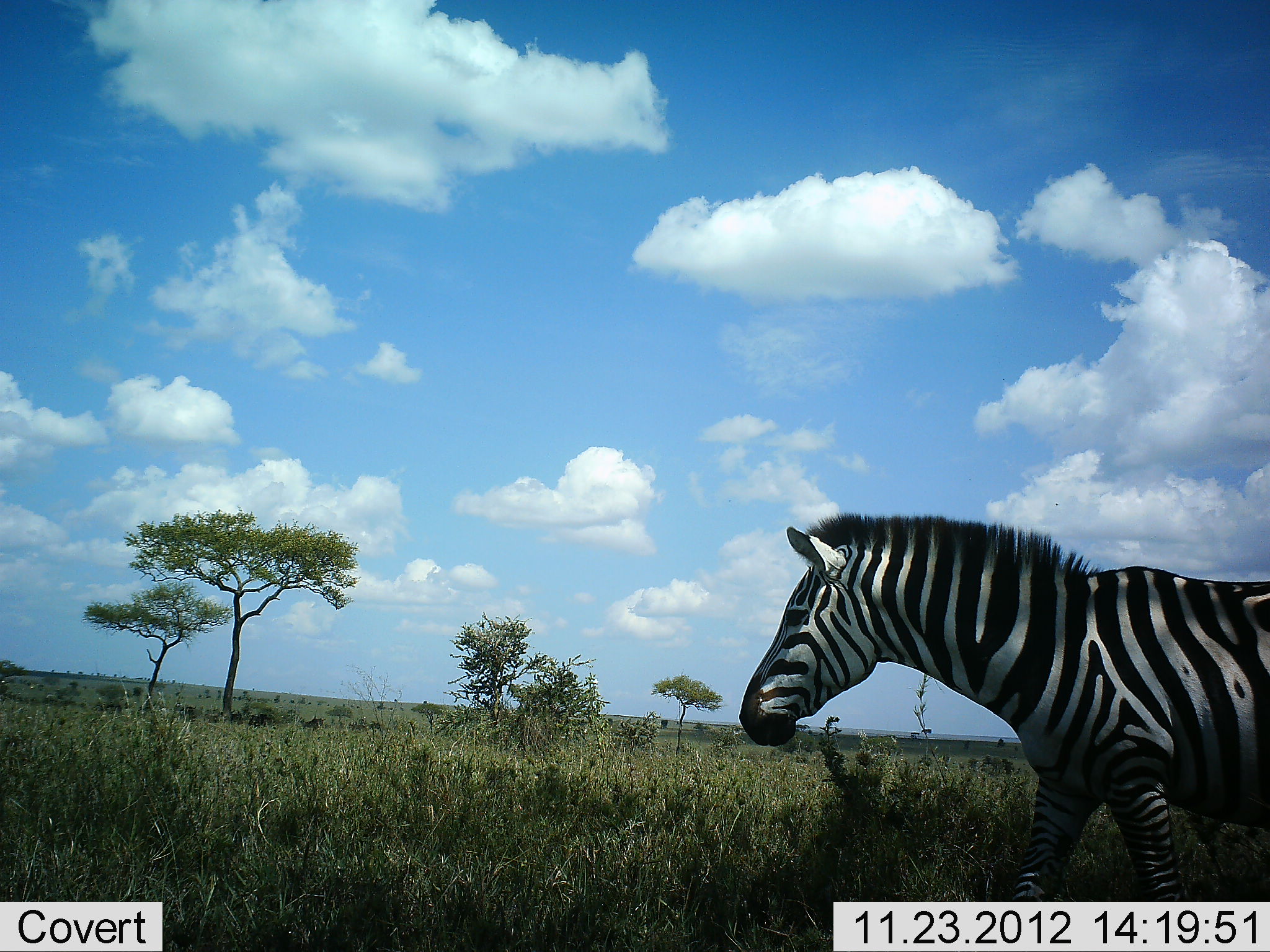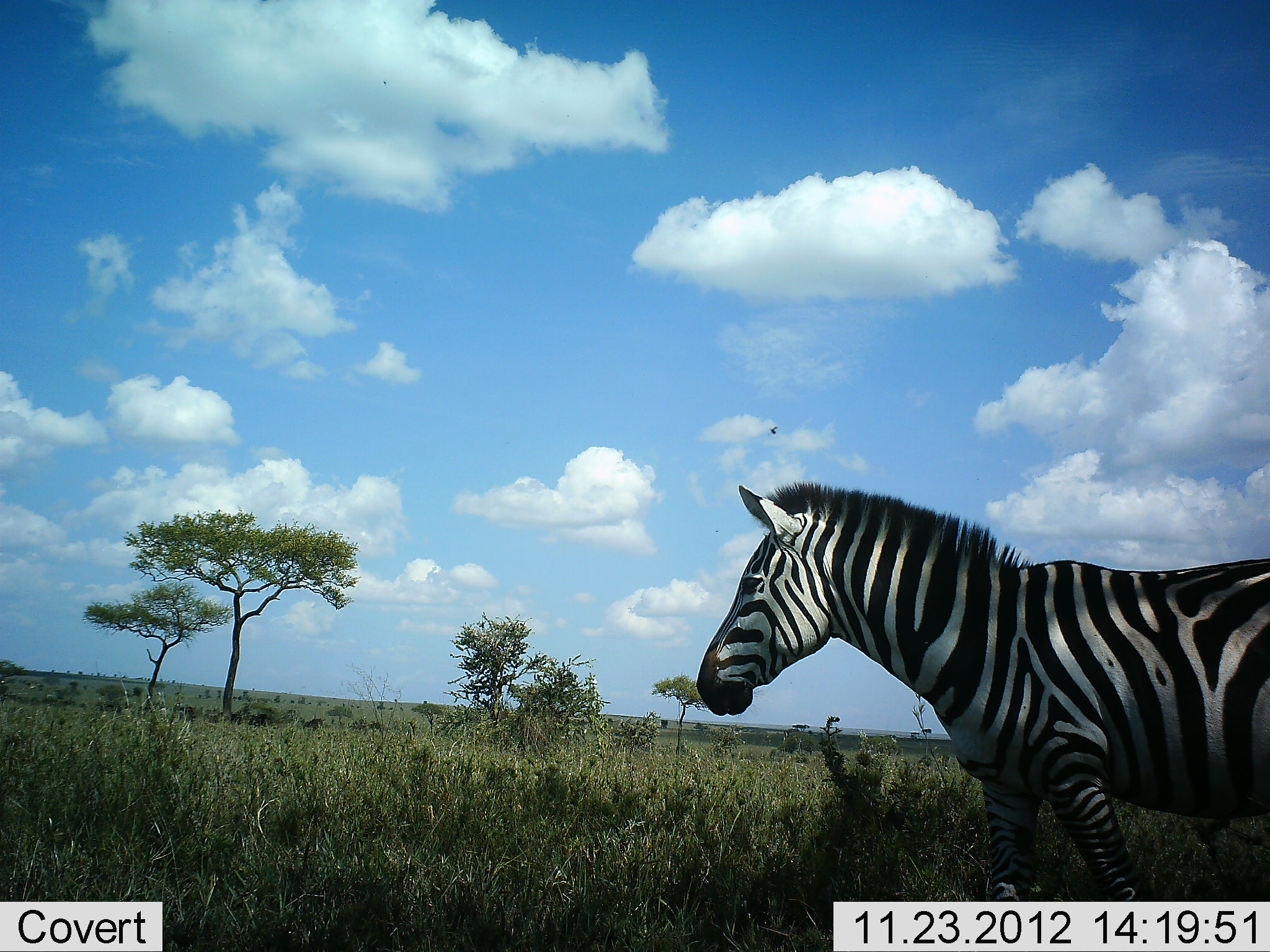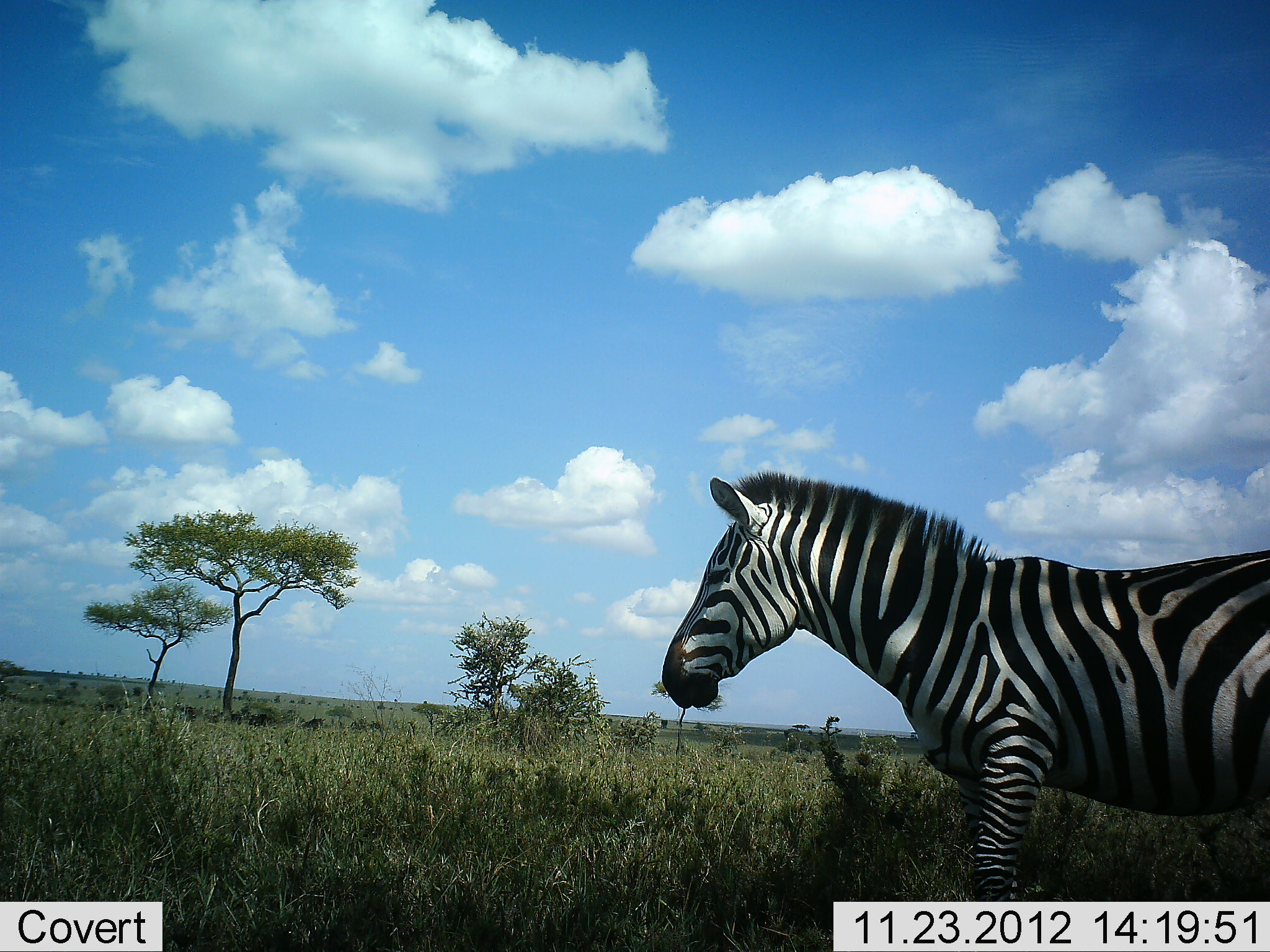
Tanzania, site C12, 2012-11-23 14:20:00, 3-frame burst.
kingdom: Animalia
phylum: Chordata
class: Mammalia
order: Perissodactyla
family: Equidae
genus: Equus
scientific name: Equus quagga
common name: plains zebra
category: zebra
Zebra (plains zebra) (Equus quagga), count 1. Behavior (volunteer vote fractions): standing 0%, resting 0%, moving 100%, interacting 0%. Young present (vote fraction): 0%. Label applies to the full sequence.